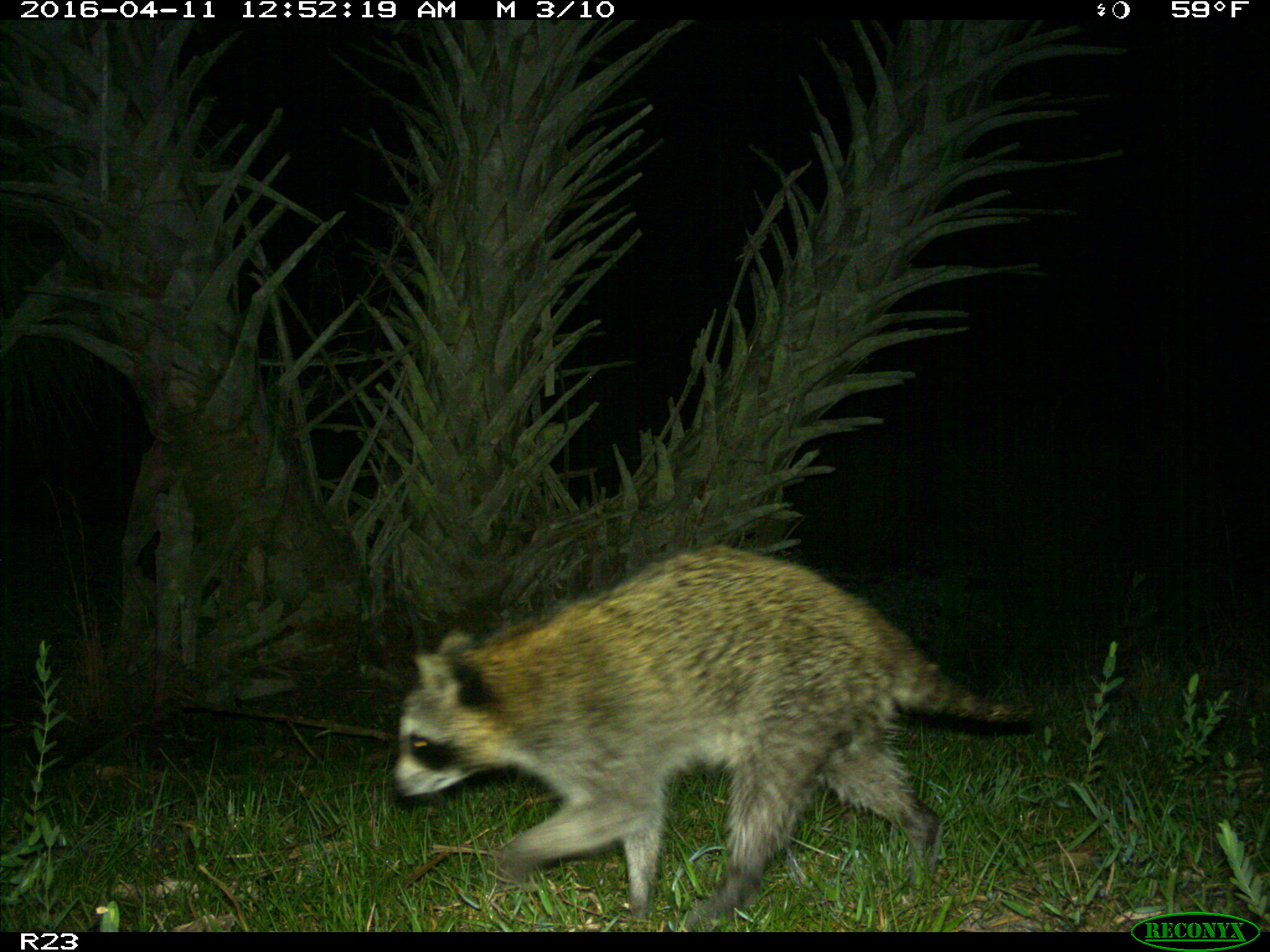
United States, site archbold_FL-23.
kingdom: Animalia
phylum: Chordata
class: Mammalia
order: Carnivora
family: Procyonidae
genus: Procyon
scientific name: Procyon lotor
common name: common raccoon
Procyon lotor (common raccoon).